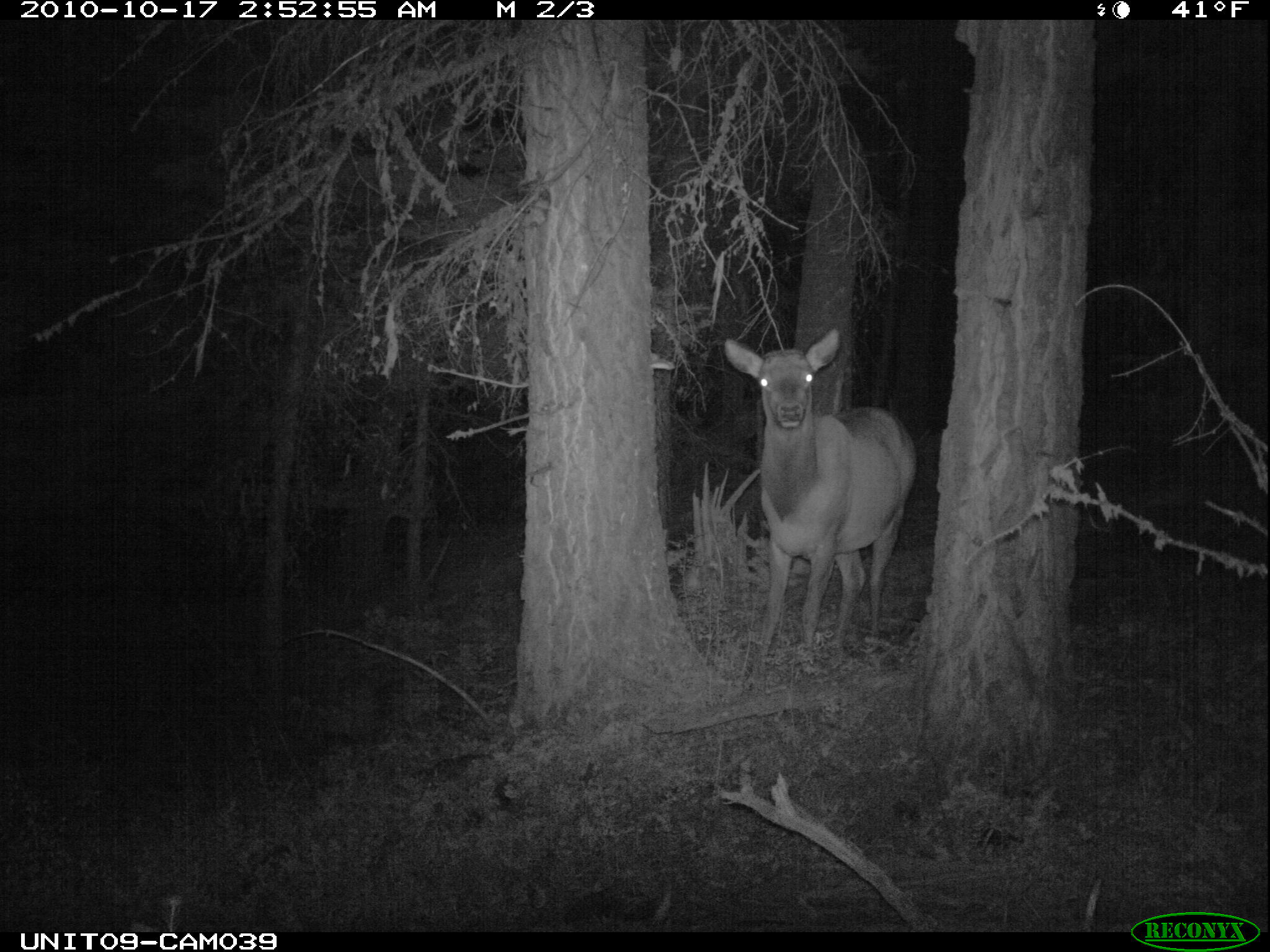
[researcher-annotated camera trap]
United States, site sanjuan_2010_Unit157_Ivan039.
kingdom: Animalia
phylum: Chordata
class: Mammalia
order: Artiodactyla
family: Cervidae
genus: Cervus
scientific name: Cervus elaphus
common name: red deer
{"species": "Cervus elaphus (red deer)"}